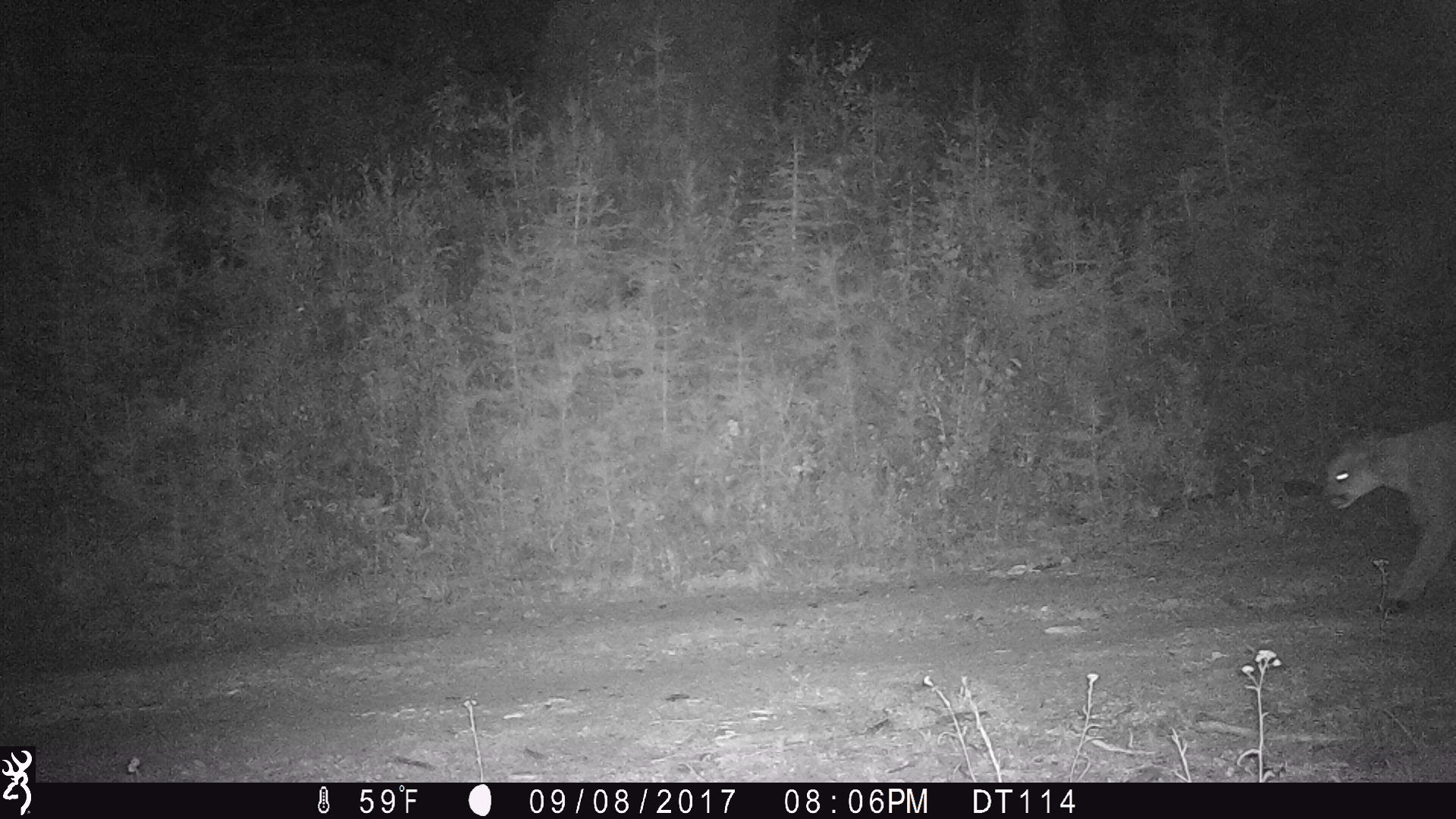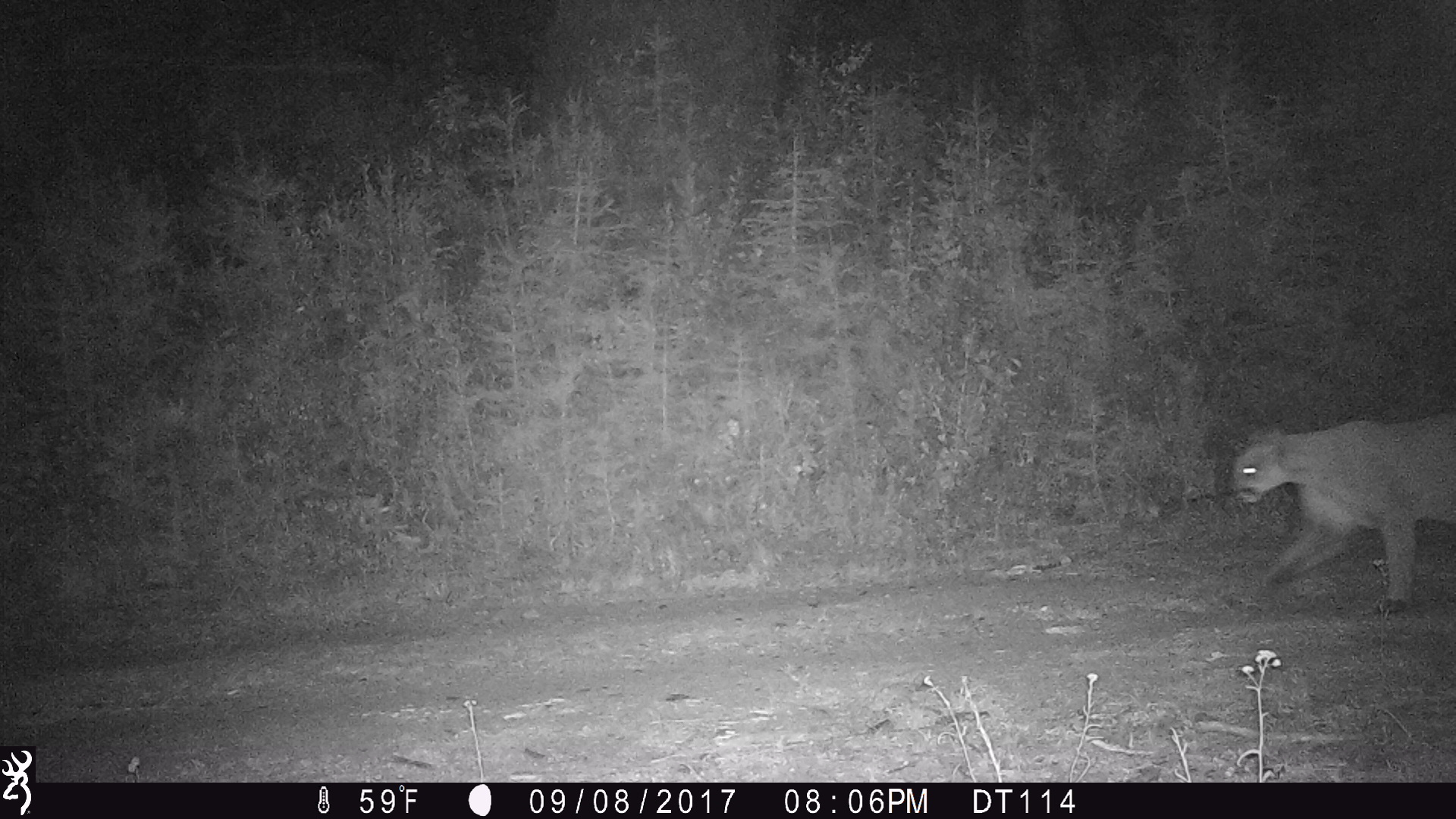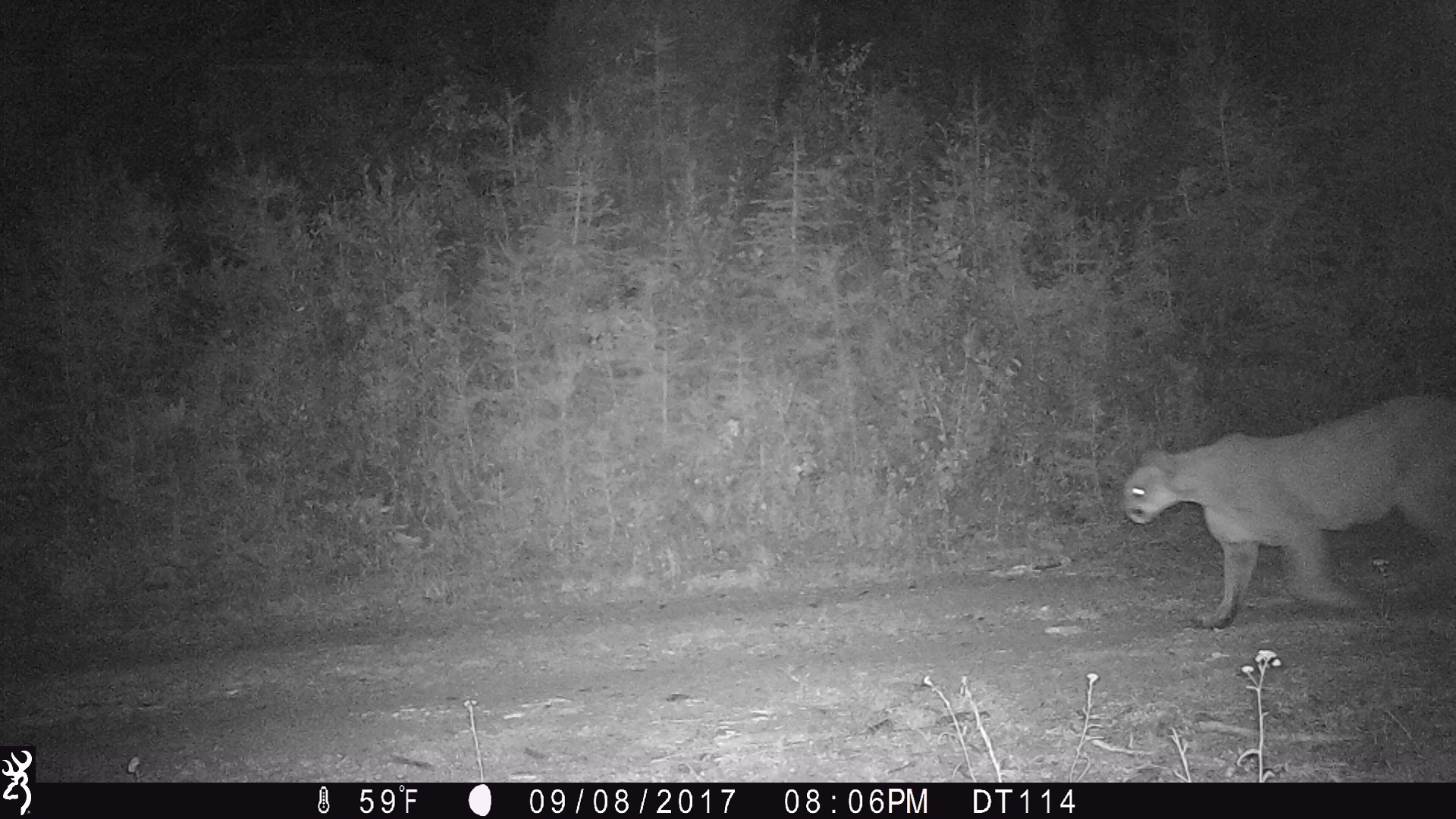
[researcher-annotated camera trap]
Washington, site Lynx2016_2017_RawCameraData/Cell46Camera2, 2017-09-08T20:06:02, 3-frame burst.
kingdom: Animalia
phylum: Chordata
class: Mammalia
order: Carnivora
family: Felidae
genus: Puma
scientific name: Puma concolor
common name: mountain lion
Puma concolor (mountain lion). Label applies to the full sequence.